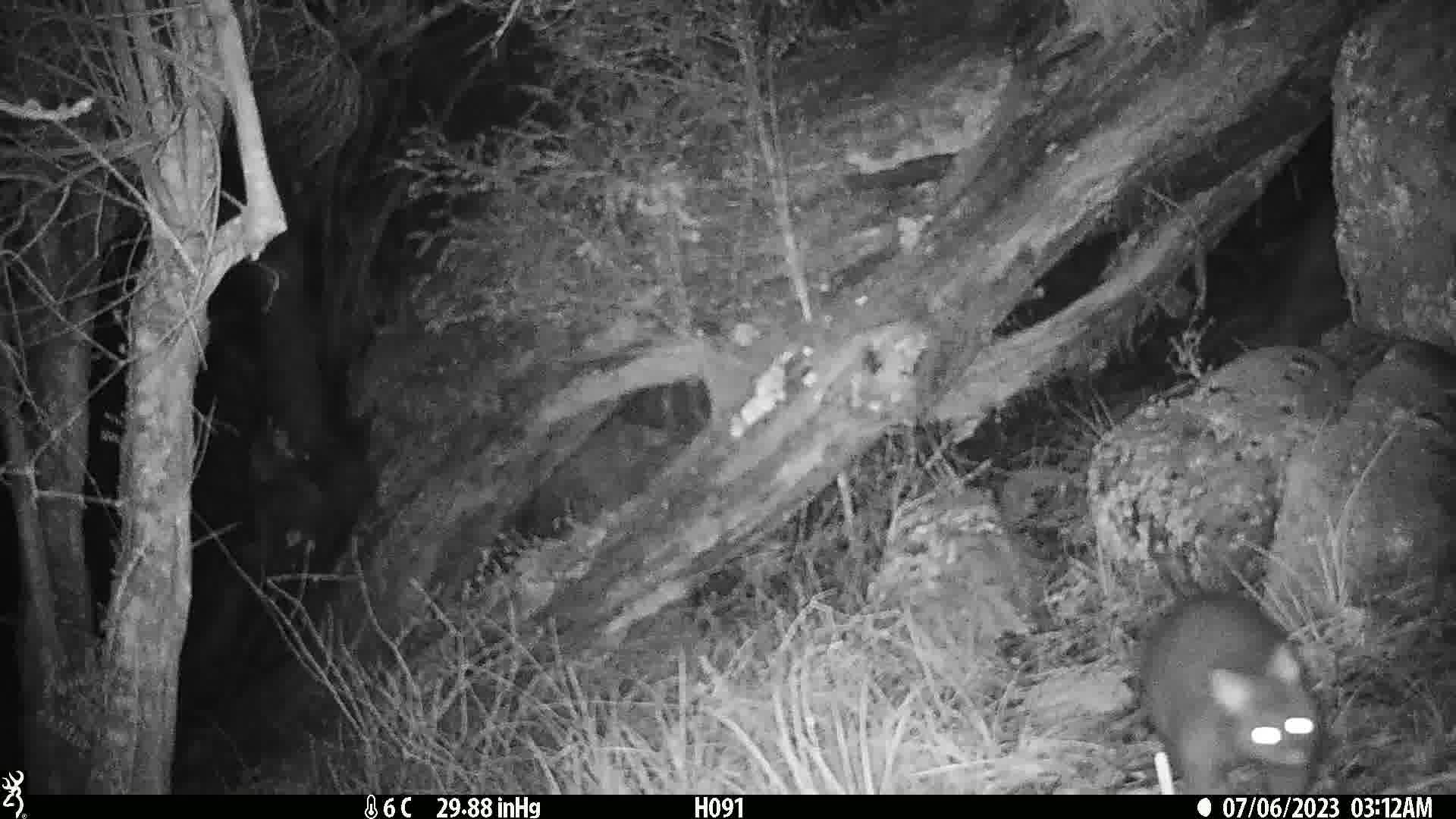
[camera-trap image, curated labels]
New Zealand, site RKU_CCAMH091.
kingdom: Animalia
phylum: Chordata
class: Mammalia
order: Diprotodontia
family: Phalangeridae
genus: Trichosurus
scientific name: Trichosurus vulpecula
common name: common brushtail possum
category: possum